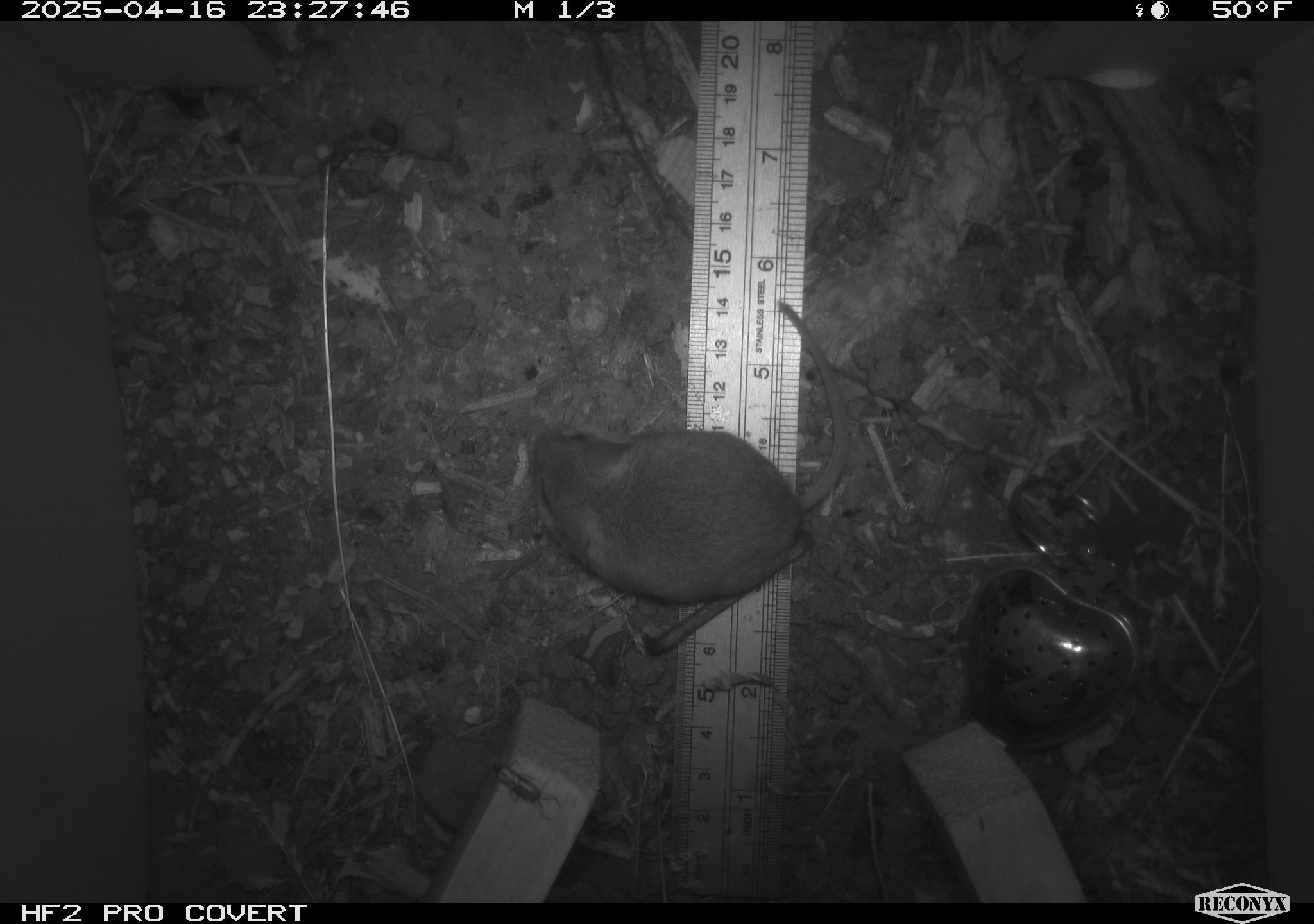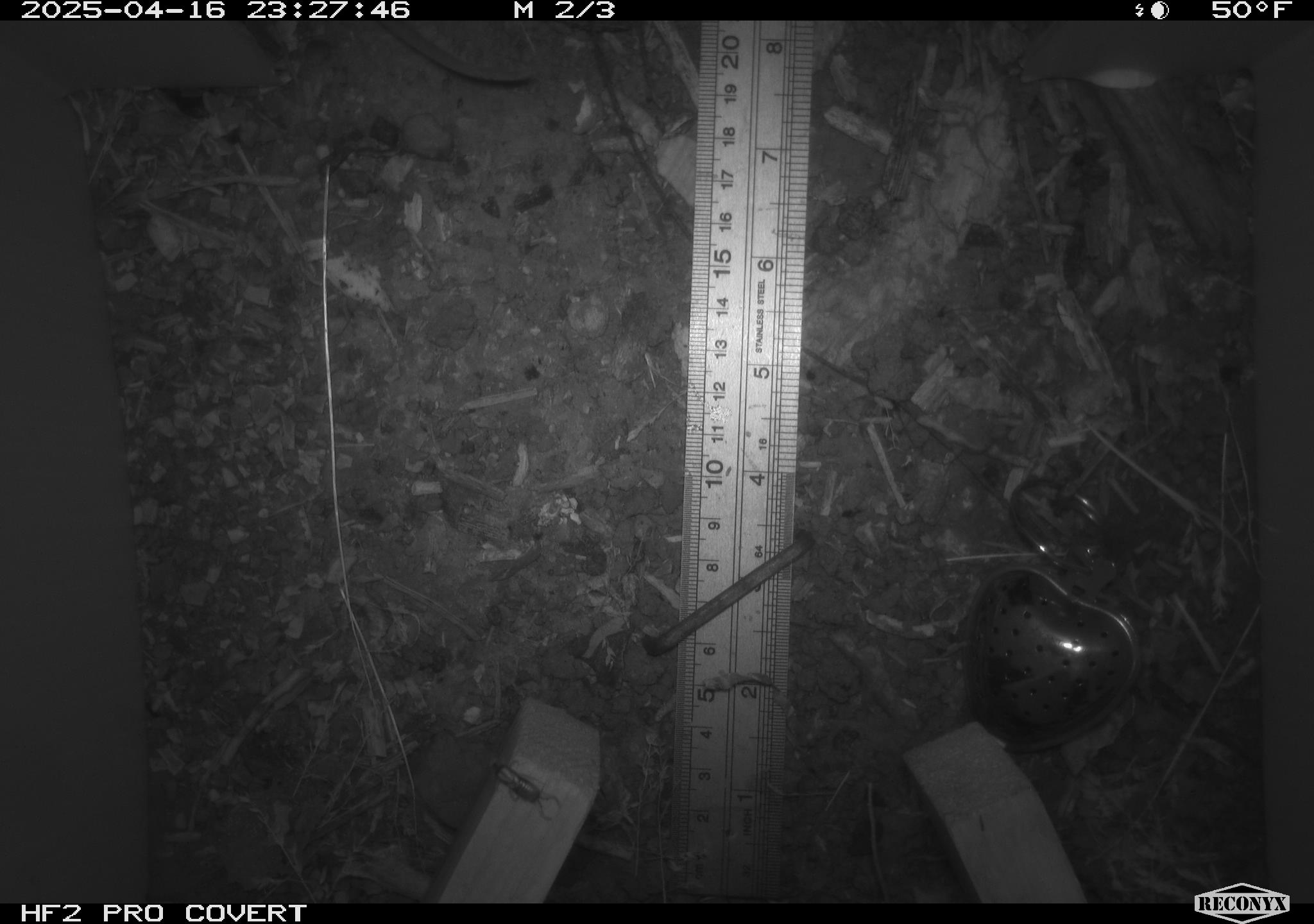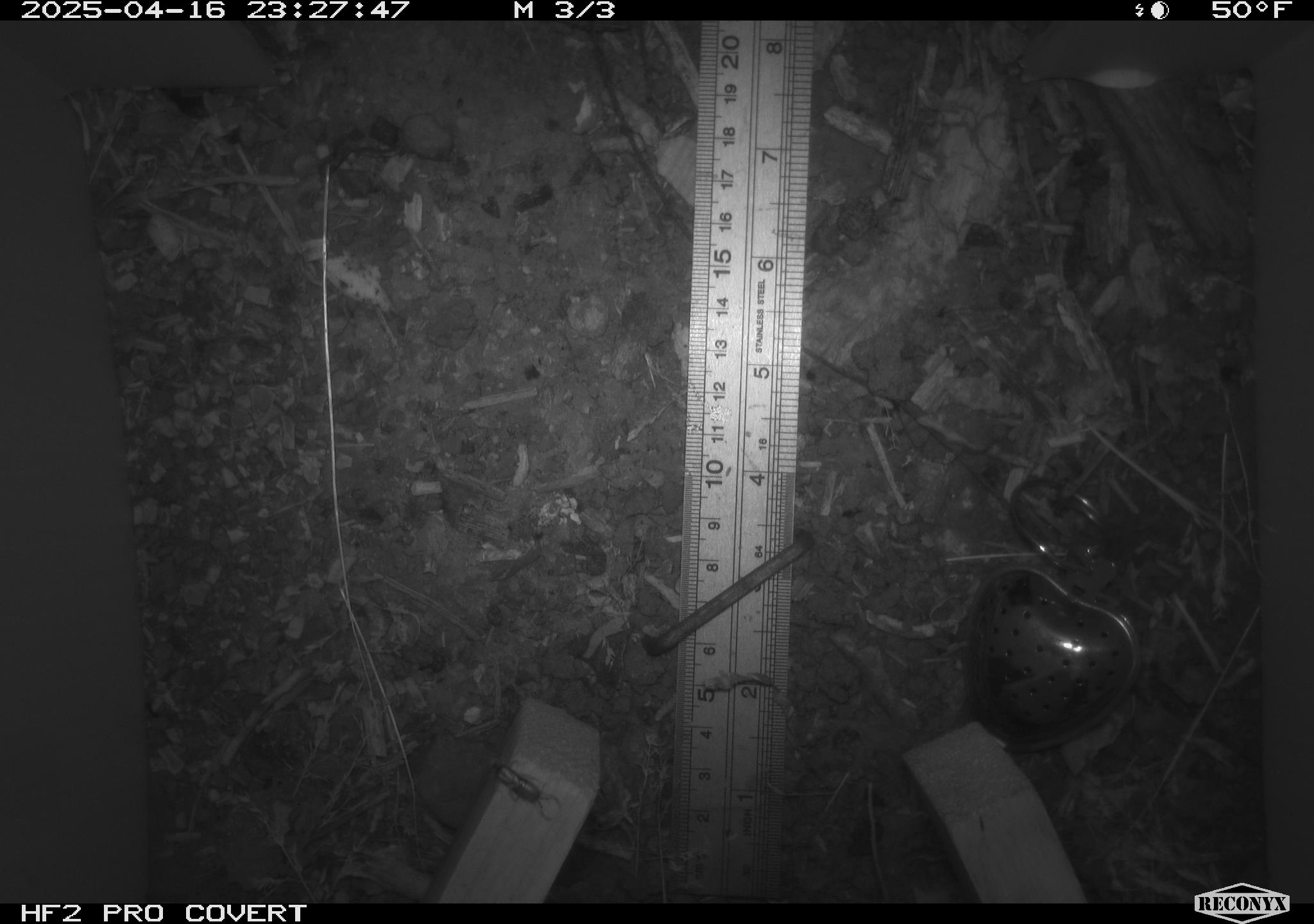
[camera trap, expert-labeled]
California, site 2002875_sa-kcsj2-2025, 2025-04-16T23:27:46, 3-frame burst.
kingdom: Animalia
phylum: Chordata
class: Mammalia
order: Rodentia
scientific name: Rodentia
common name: rodent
Rodent (Rodentia).